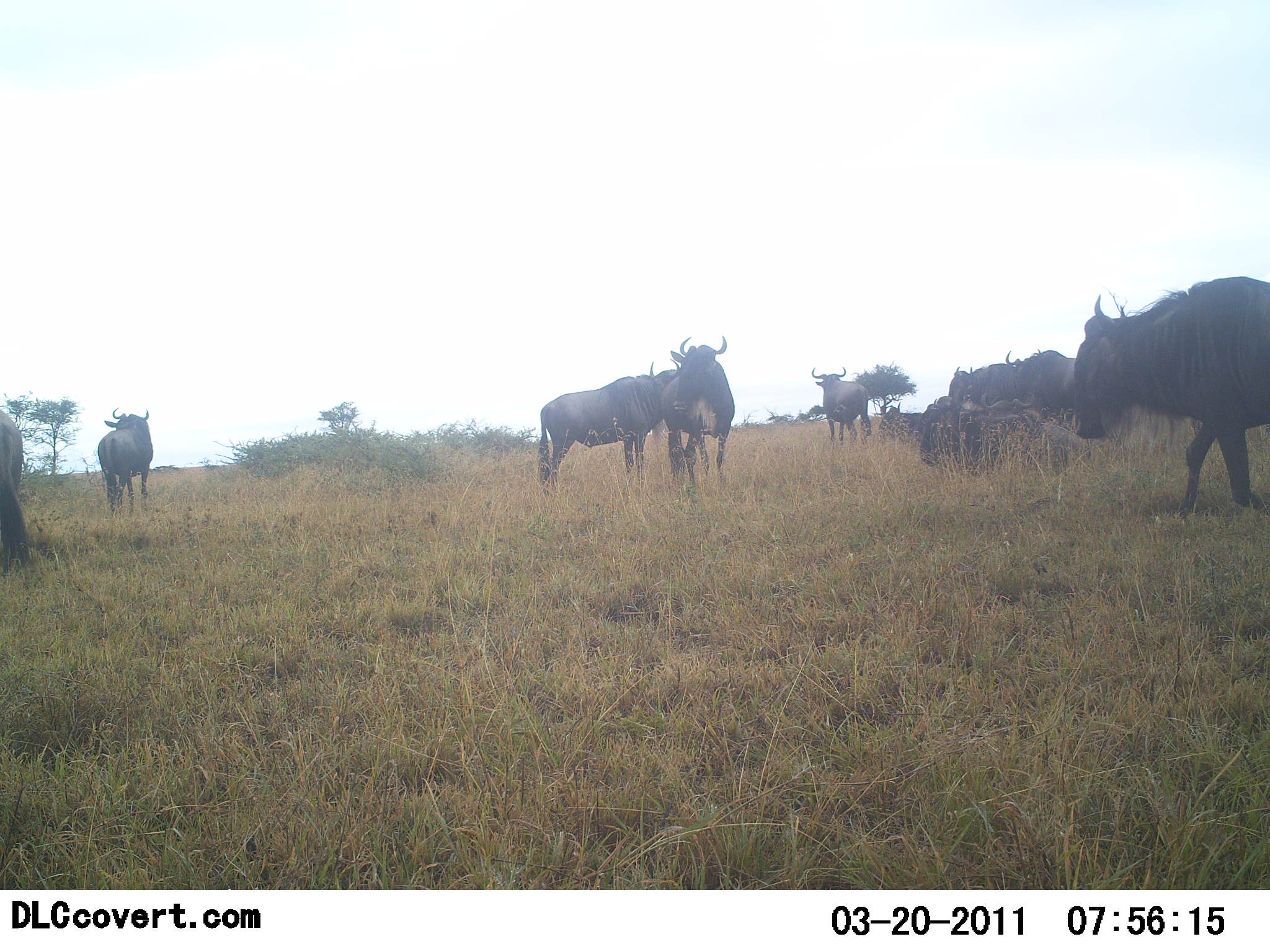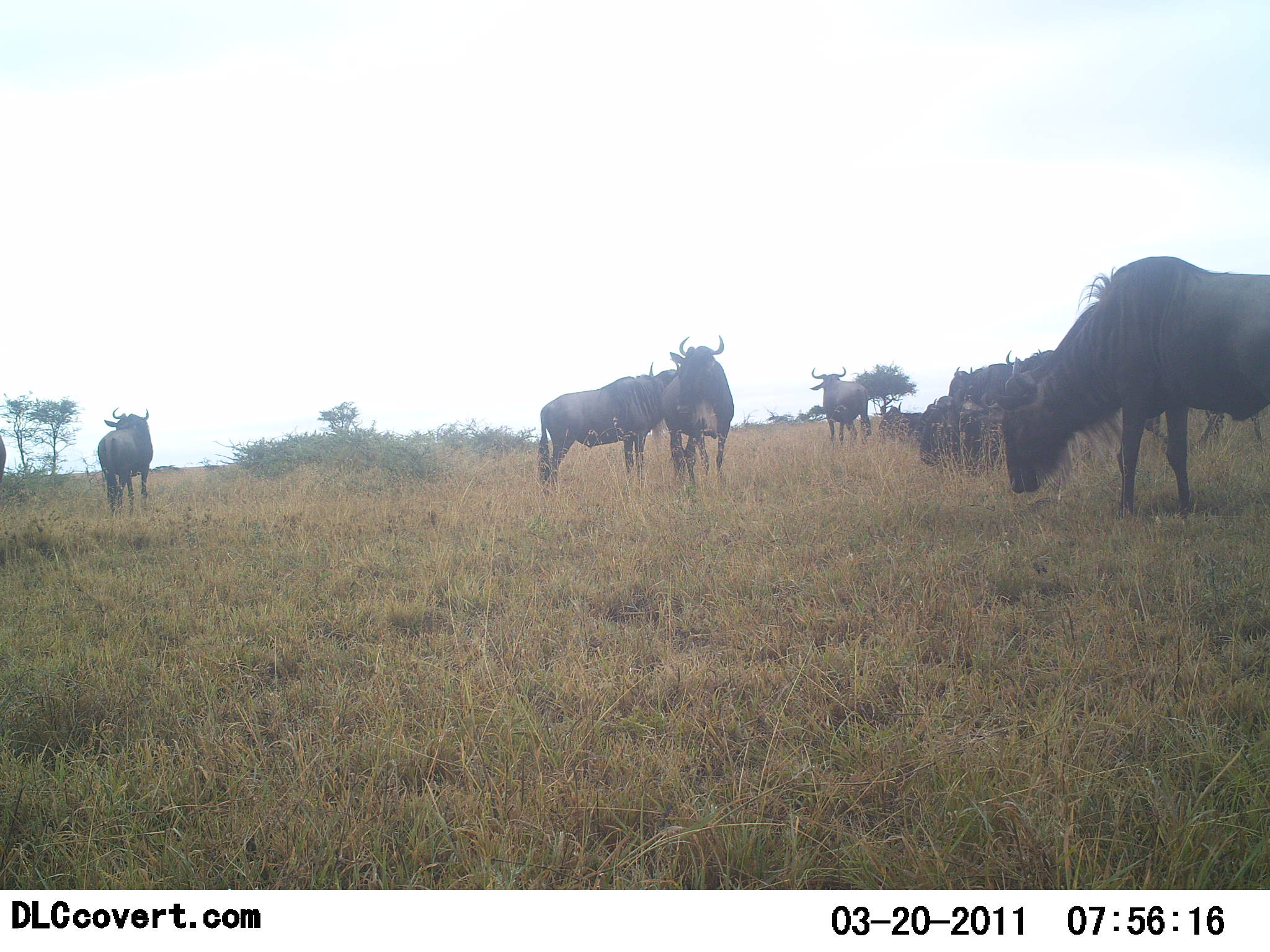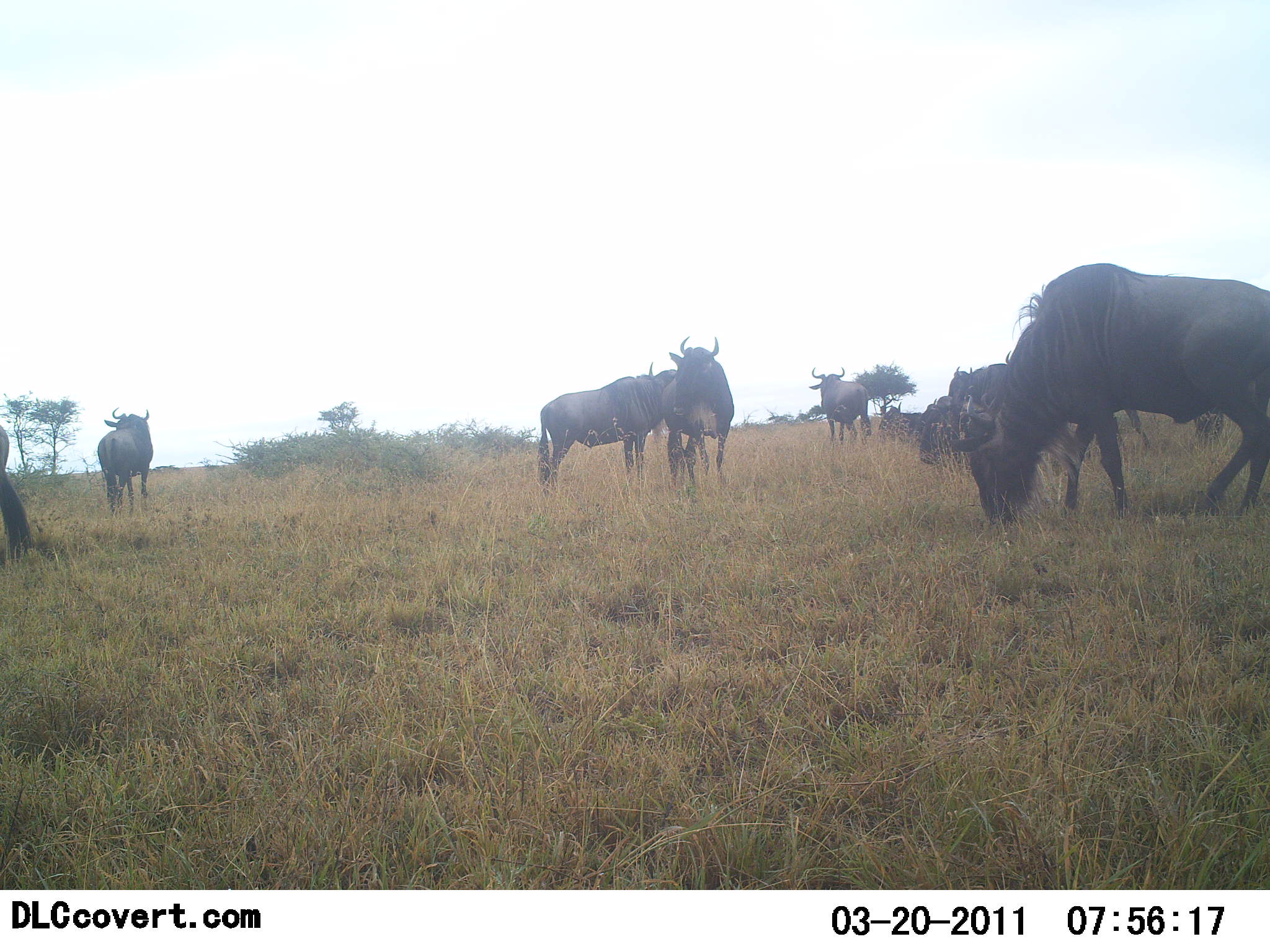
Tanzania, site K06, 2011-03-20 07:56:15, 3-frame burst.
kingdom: Animalia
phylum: Chordata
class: Mammalia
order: Artiodactyla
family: Bovidae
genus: Connochaetes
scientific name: Connochaetes taurinus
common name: blue wildebeest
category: wildebeest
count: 8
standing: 92%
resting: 33%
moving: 42%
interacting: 8%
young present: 0%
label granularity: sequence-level